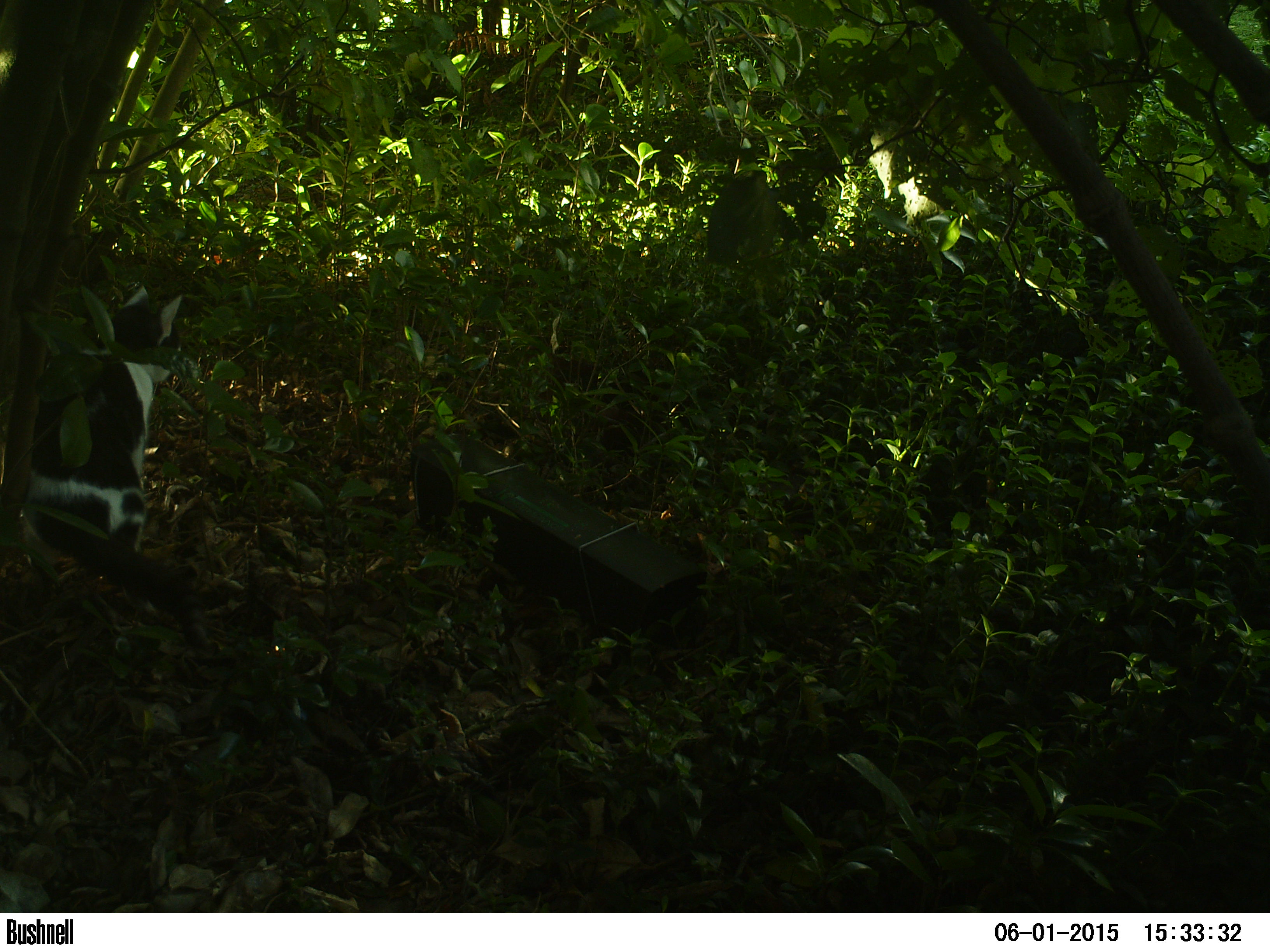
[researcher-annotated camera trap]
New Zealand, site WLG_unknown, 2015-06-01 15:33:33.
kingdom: Animalia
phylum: Chordata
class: Mammalia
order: Carnivora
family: Felidae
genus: Felis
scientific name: Felis catus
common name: domestic cat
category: cat